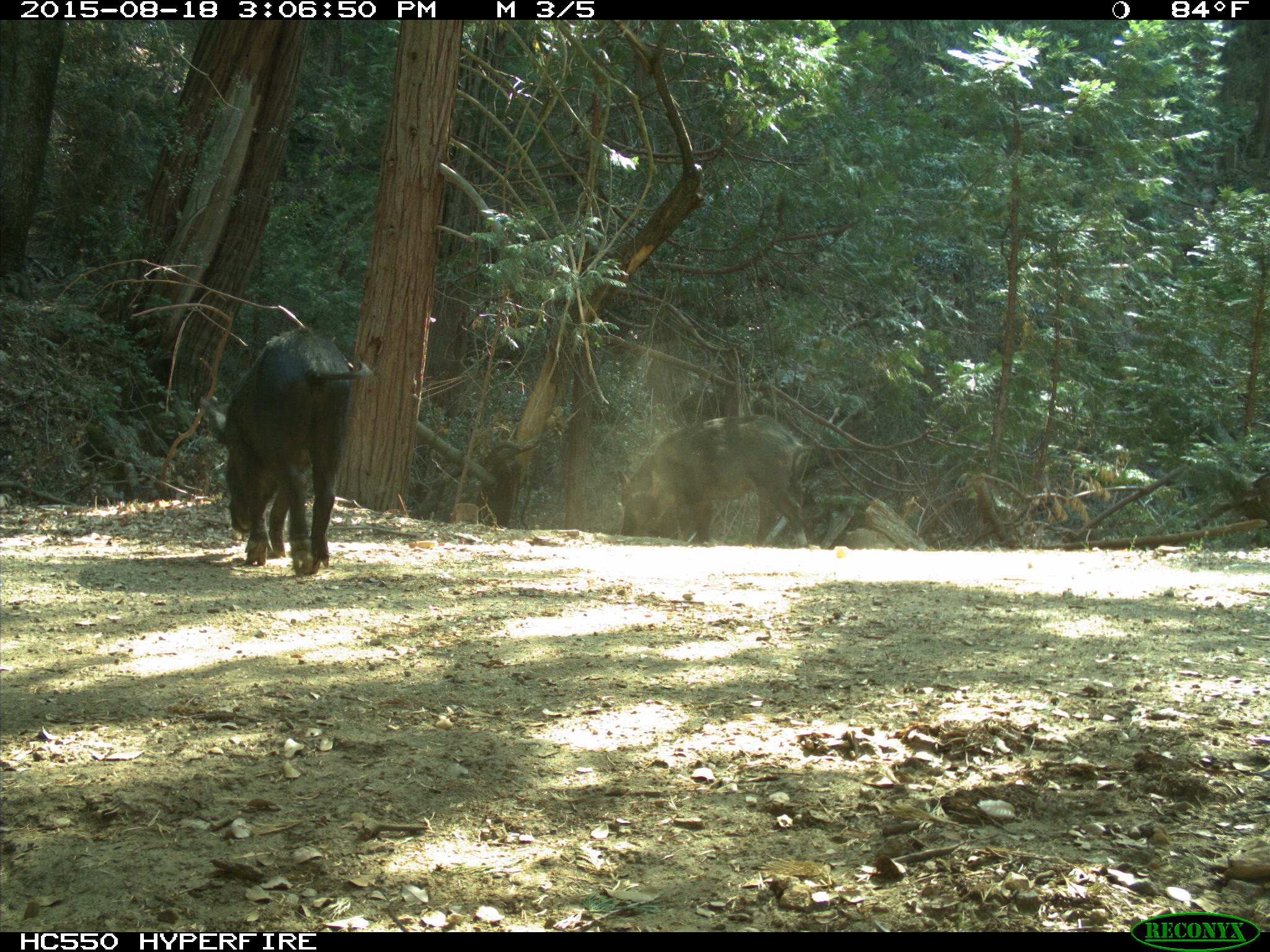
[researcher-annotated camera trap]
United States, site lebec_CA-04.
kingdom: Animalia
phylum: Chordata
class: Mammalia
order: Artiodactyla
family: Suidae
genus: Sus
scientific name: Sus scrofa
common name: wild boar